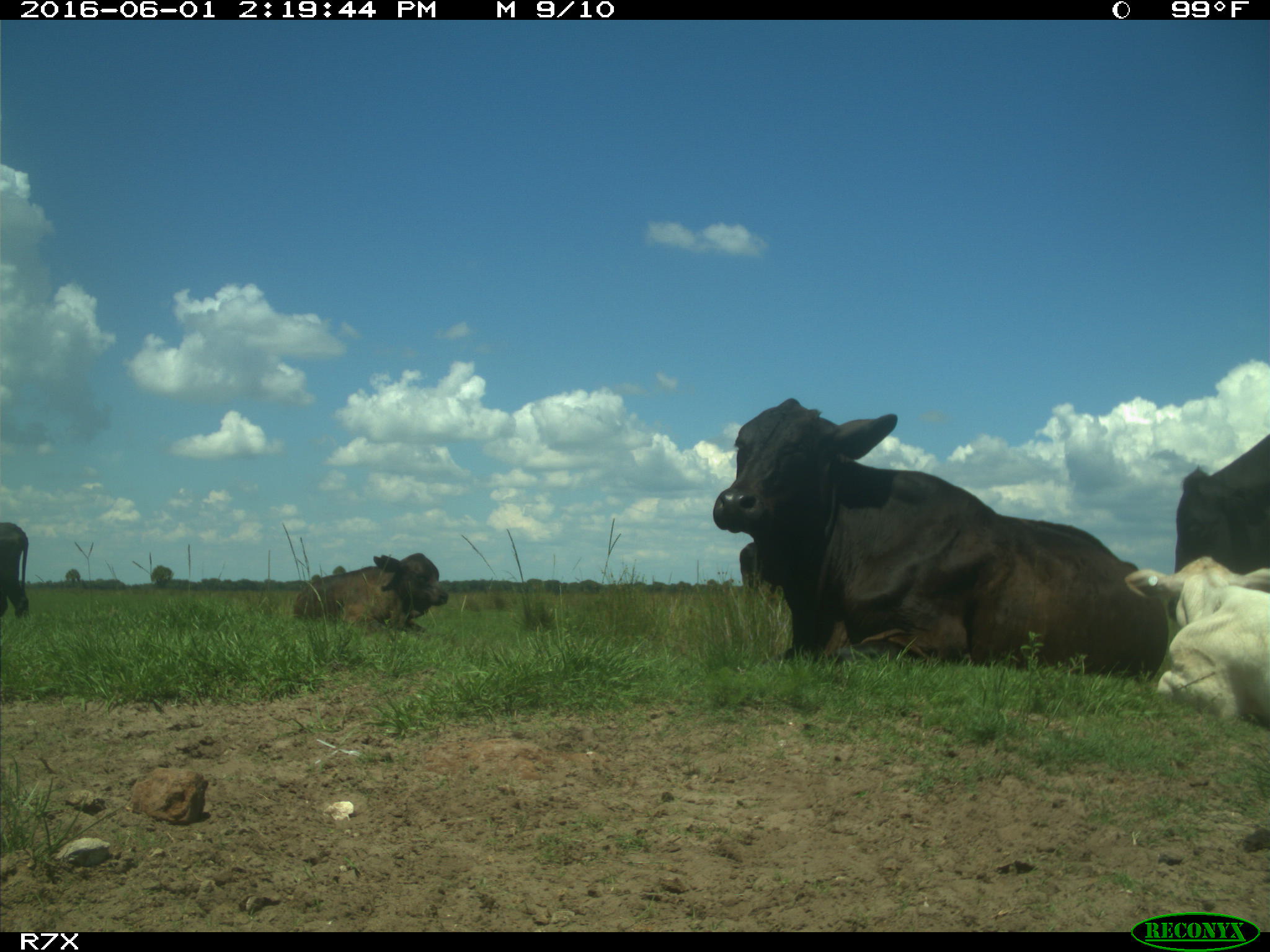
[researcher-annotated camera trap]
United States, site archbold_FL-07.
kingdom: Animalia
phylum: Chordata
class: Mammalia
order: Artiodactyla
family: Bovidae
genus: Bos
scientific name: Bos taurus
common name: domestic cow